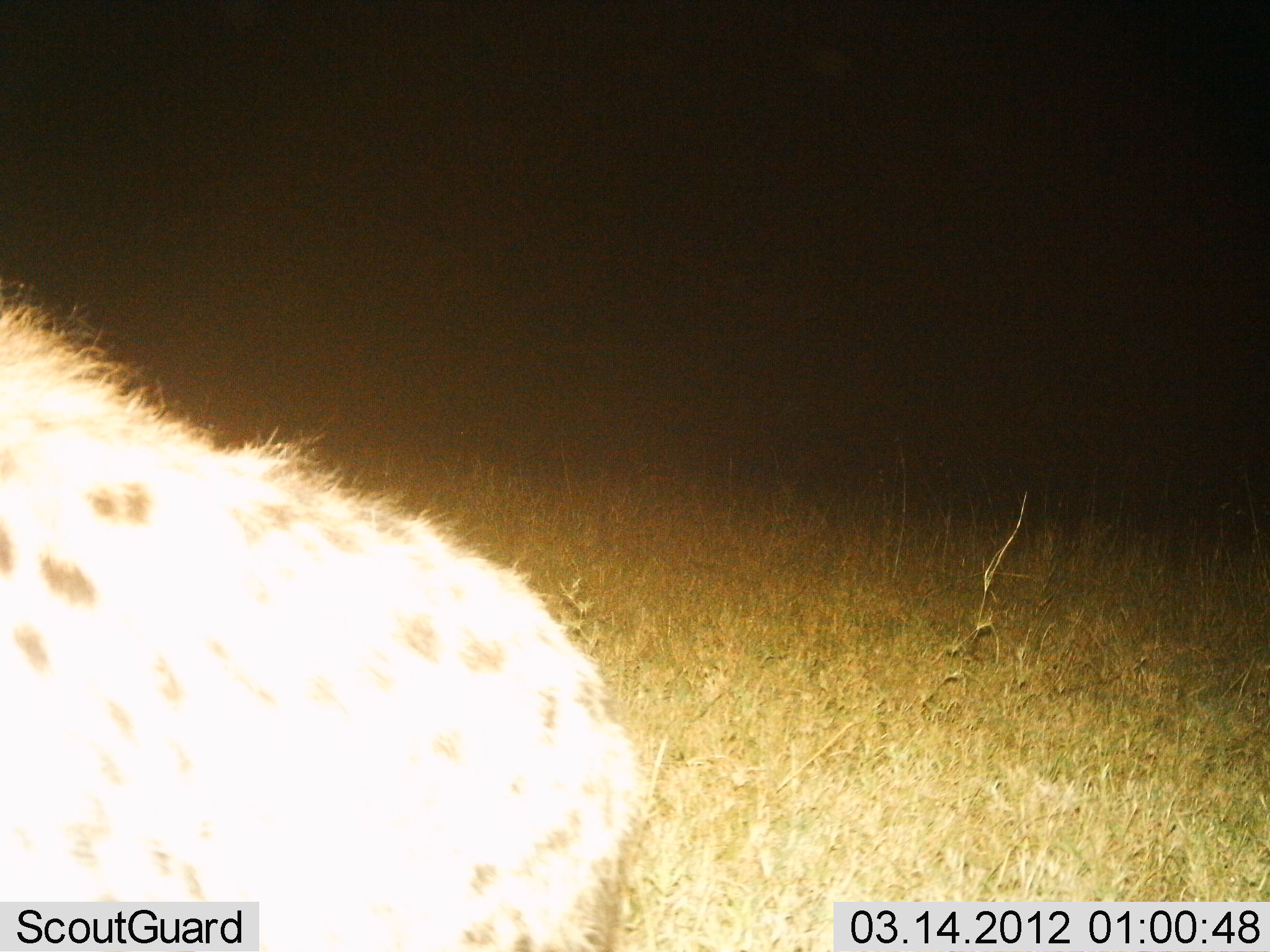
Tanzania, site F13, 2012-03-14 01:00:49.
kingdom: Animalia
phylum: Chordata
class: Mammalia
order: Carnivora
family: Hyaenidae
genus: Crocuta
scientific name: Crocuta crocuta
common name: spotted hyena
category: hyenaspotted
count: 1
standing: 56%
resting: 11%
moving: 33%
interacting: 0%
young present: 0%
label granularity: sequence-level